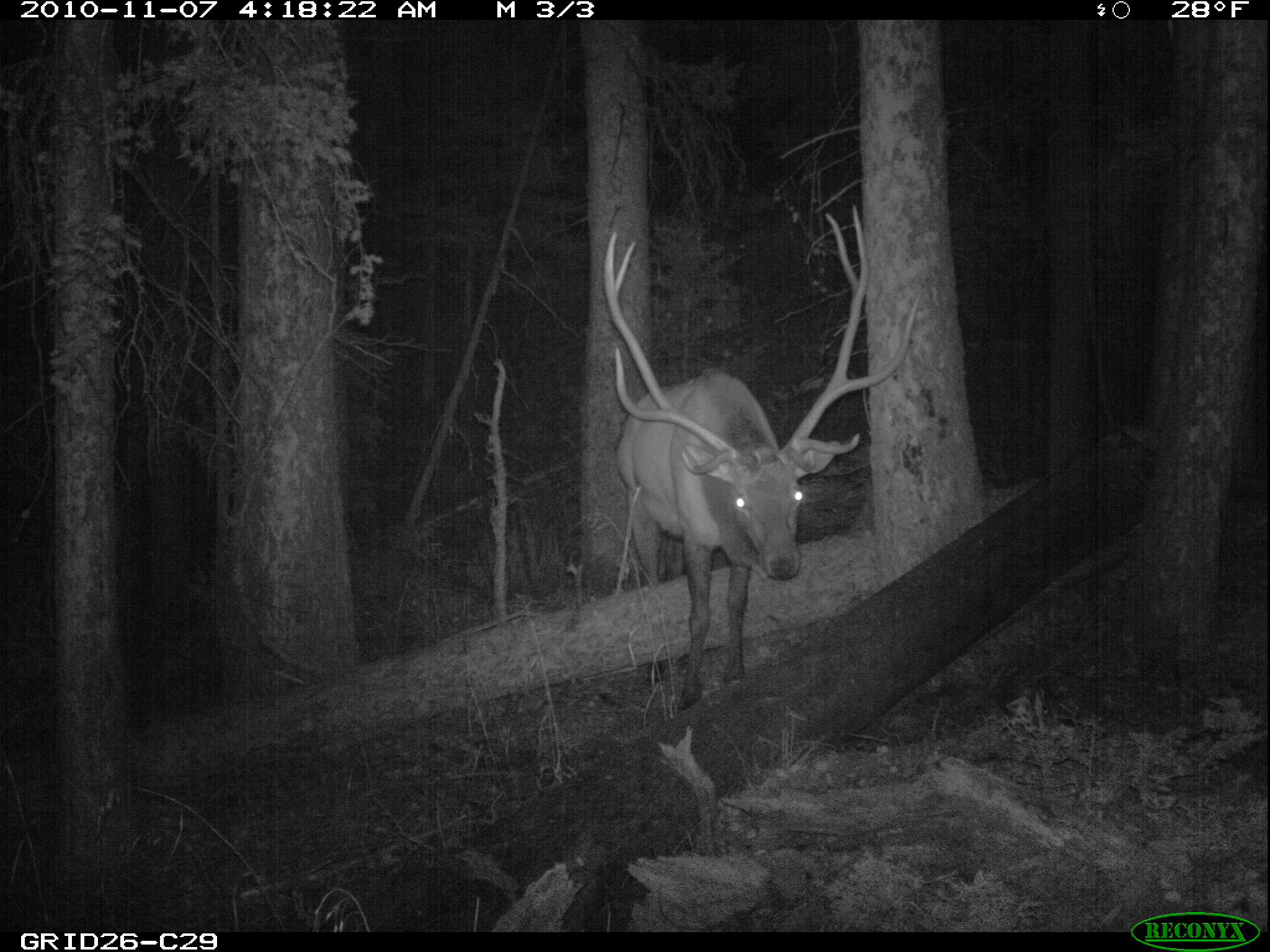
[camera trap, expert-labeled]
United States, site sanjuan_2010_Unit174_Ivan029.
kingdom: Animalia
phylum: Chordata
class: Mammalia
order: Artiodactyla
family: Cervidae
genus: Cervus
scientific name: Cervus elaphus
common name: red deer